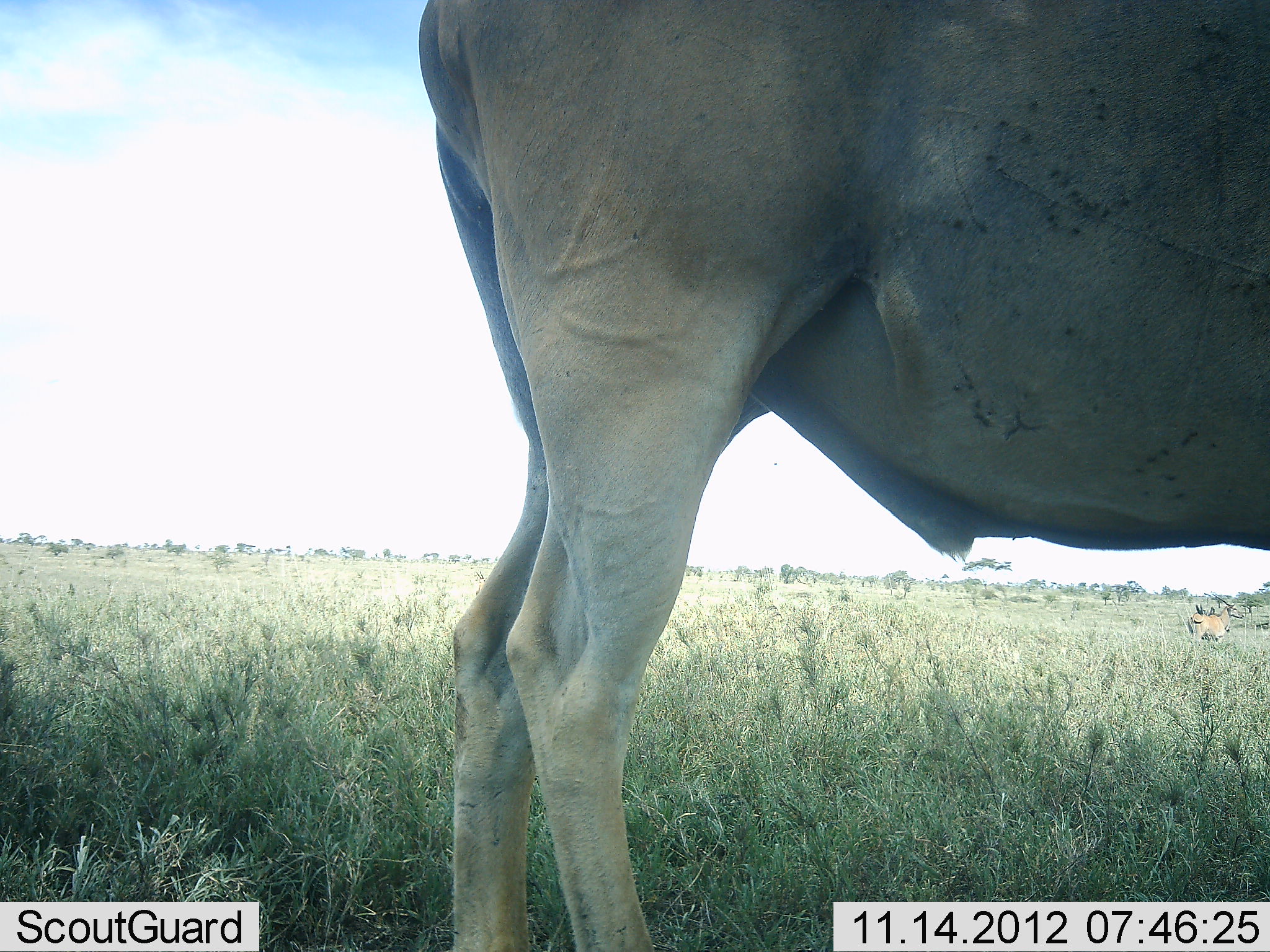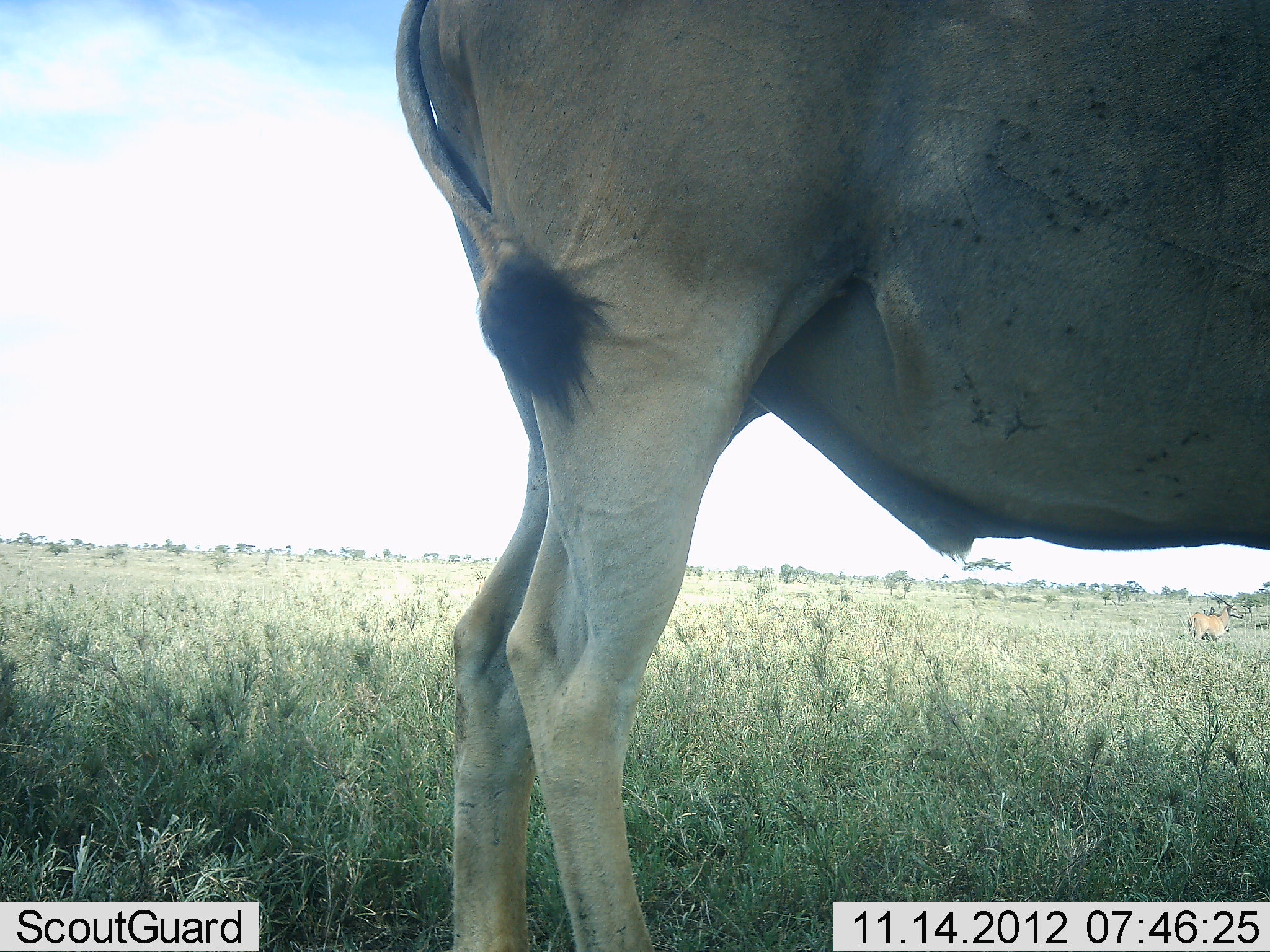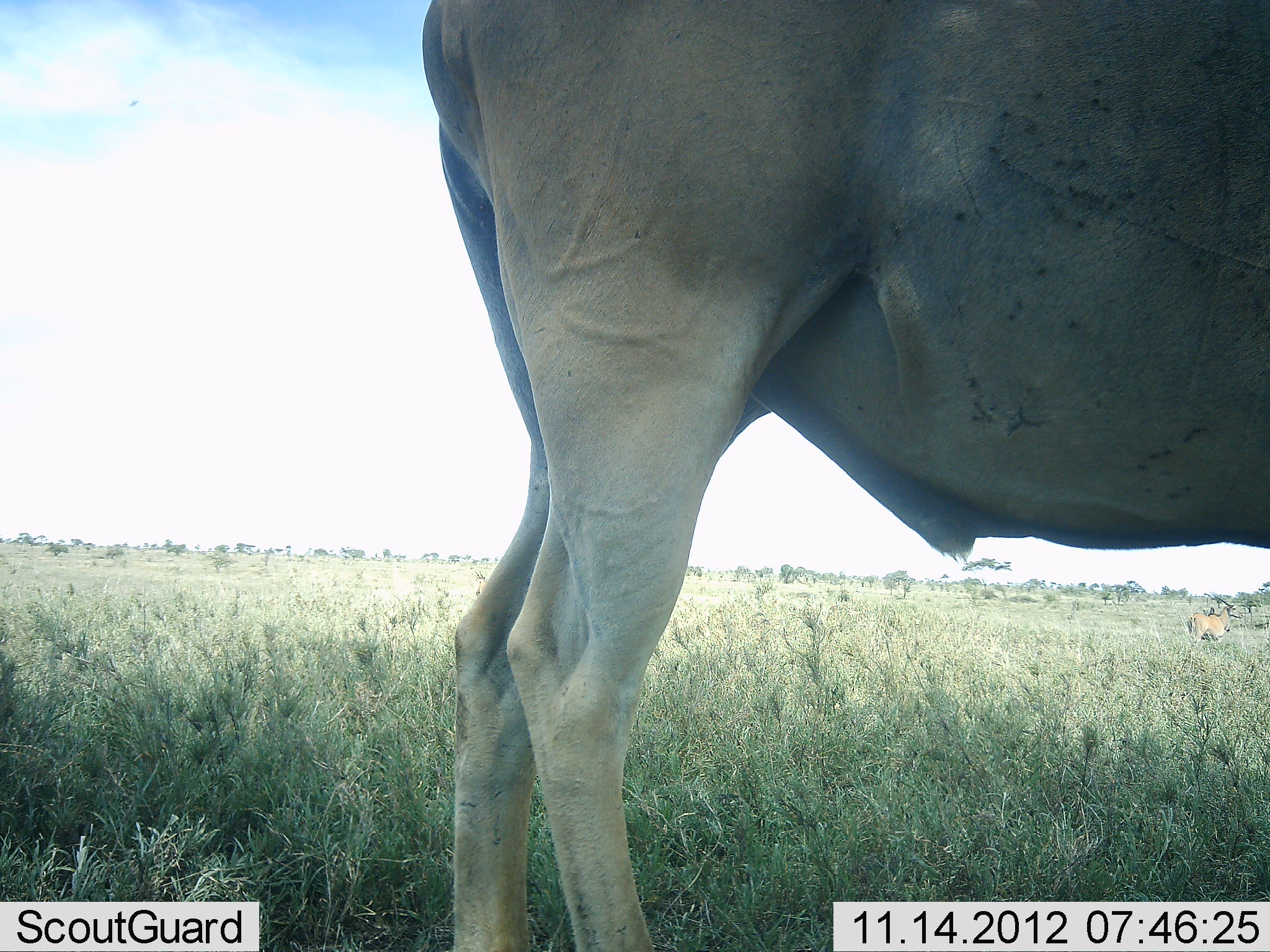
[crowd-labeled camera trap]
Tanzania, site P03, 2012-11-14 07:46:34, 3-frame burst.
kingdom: Animalia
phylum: Chordata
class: Mammalia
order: Artiodactyla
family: Bovidae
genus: Tragelaphus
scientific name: Tragelaphus oryx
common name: eland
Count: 2.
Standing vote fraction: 100%.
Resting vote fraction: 0%.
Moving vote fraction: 0%.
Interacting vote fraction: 0%.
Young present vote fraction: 0%.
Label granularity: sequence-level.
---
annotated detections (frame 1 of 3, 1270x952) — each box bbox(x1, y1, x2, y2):
animal: bbox(405, 1, 1270, 952)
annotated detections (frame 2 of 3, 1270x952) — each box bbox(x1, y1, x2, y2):
animal: bbox(389, 0, 1270, 951)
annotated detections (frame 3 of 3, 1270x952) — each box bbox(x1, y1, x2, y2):
animal: bbox(410, 0, 1270, 951)